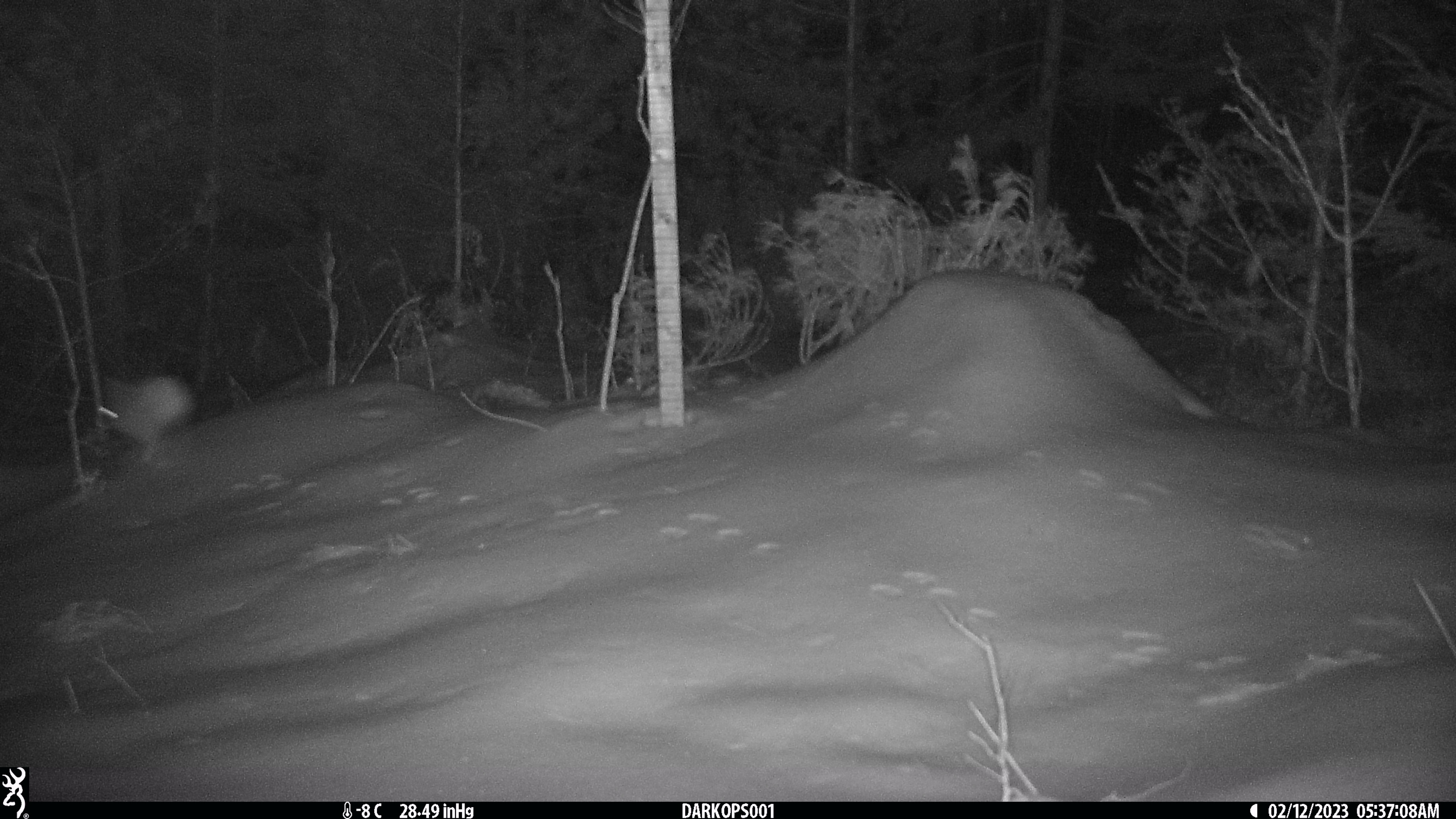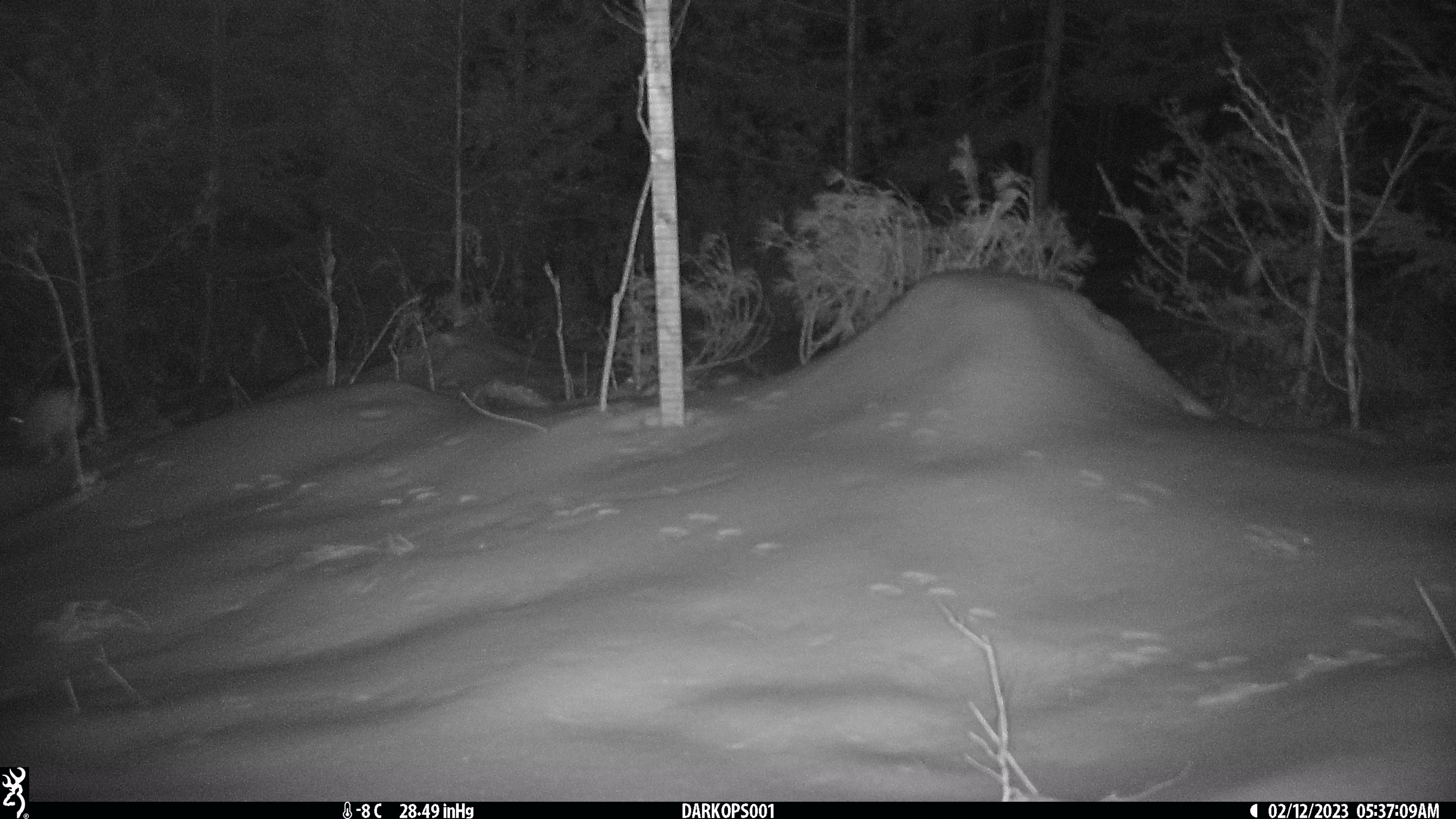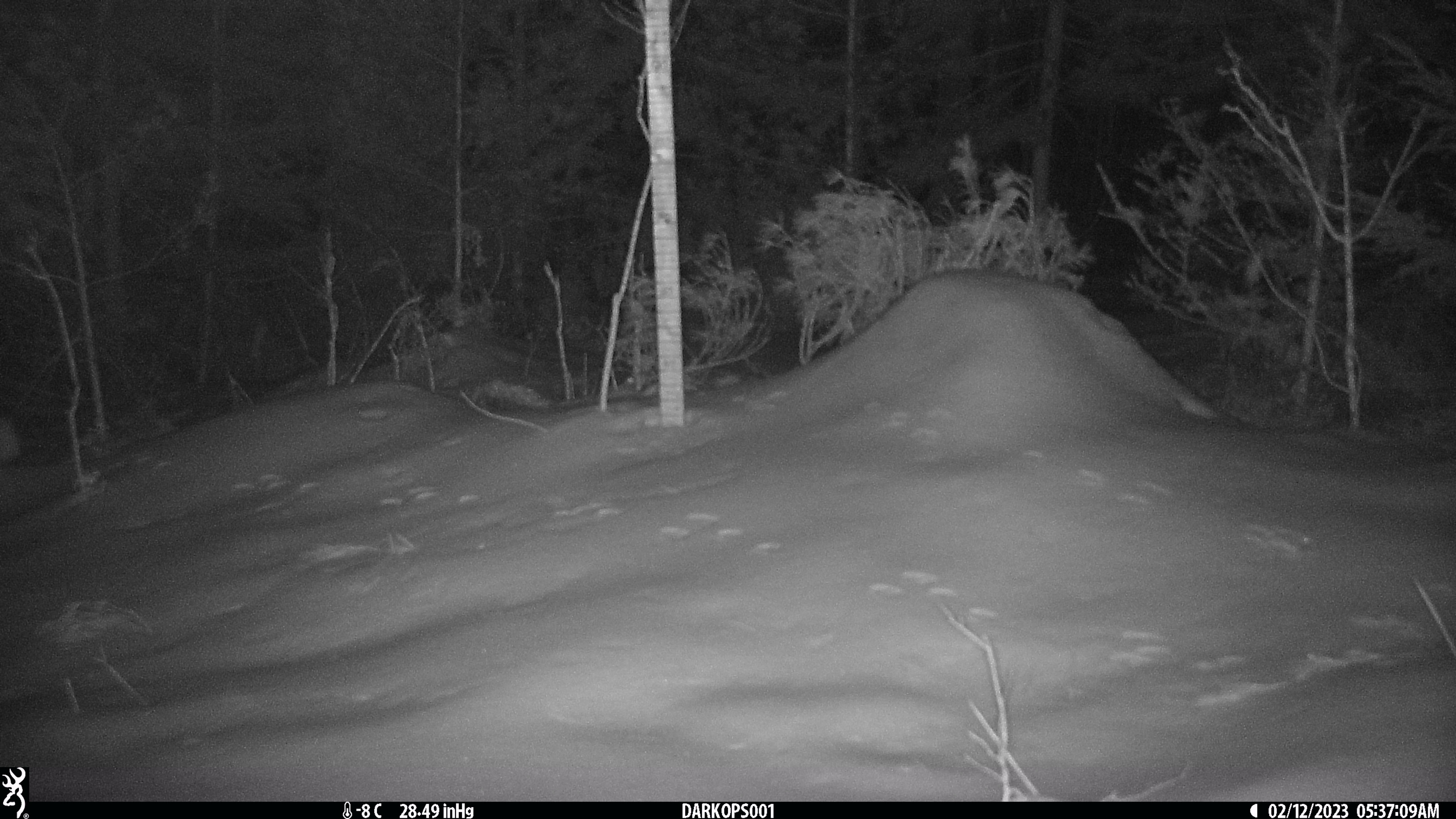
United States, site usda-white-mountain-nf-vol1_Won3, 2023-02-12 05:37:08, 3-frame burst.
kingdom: Animalia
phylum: Chordata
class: Mammalia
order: Lagomorpha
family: Leporidae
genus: Lepus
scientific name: Lepus americanus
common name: snowshoe hare